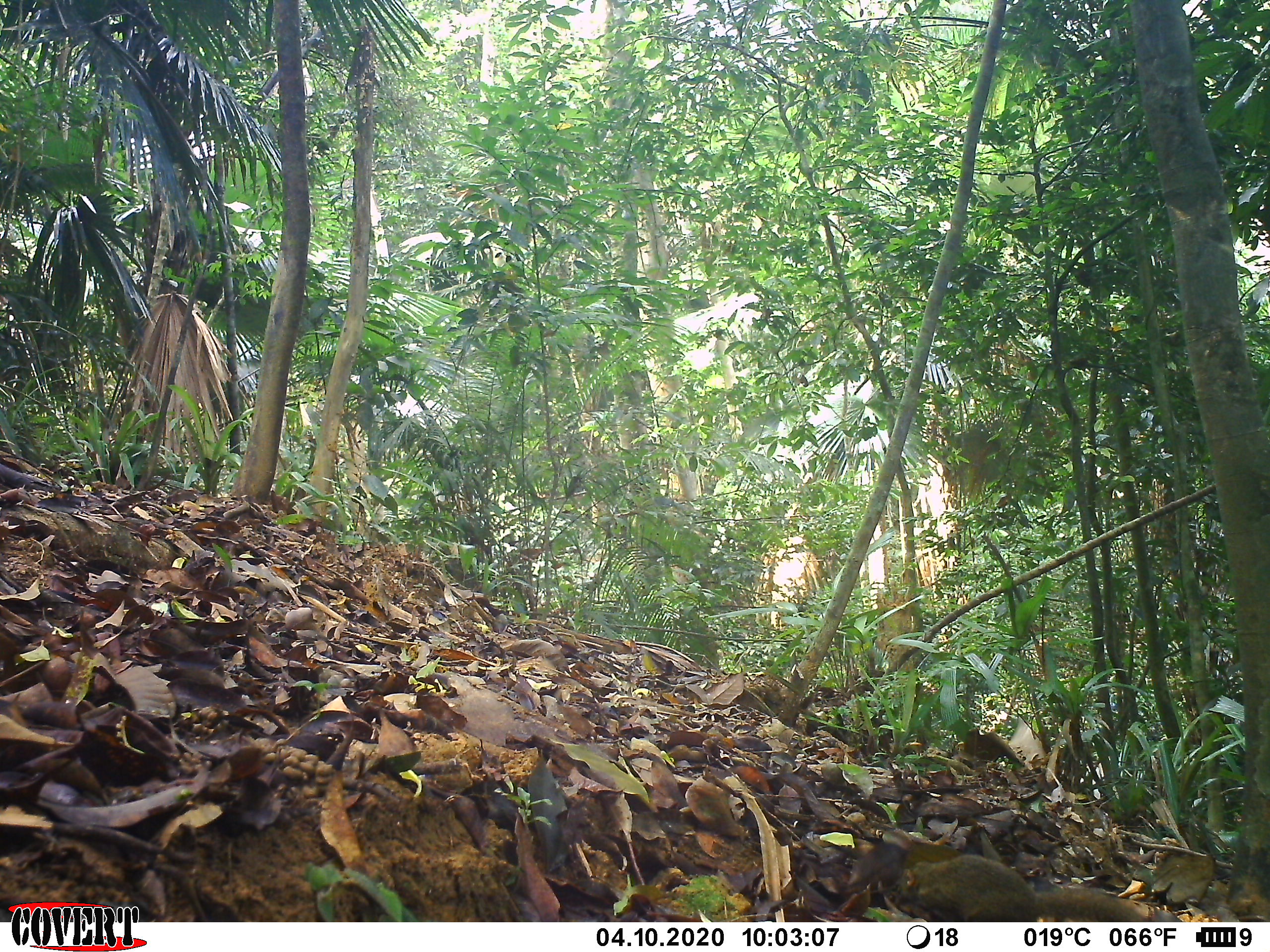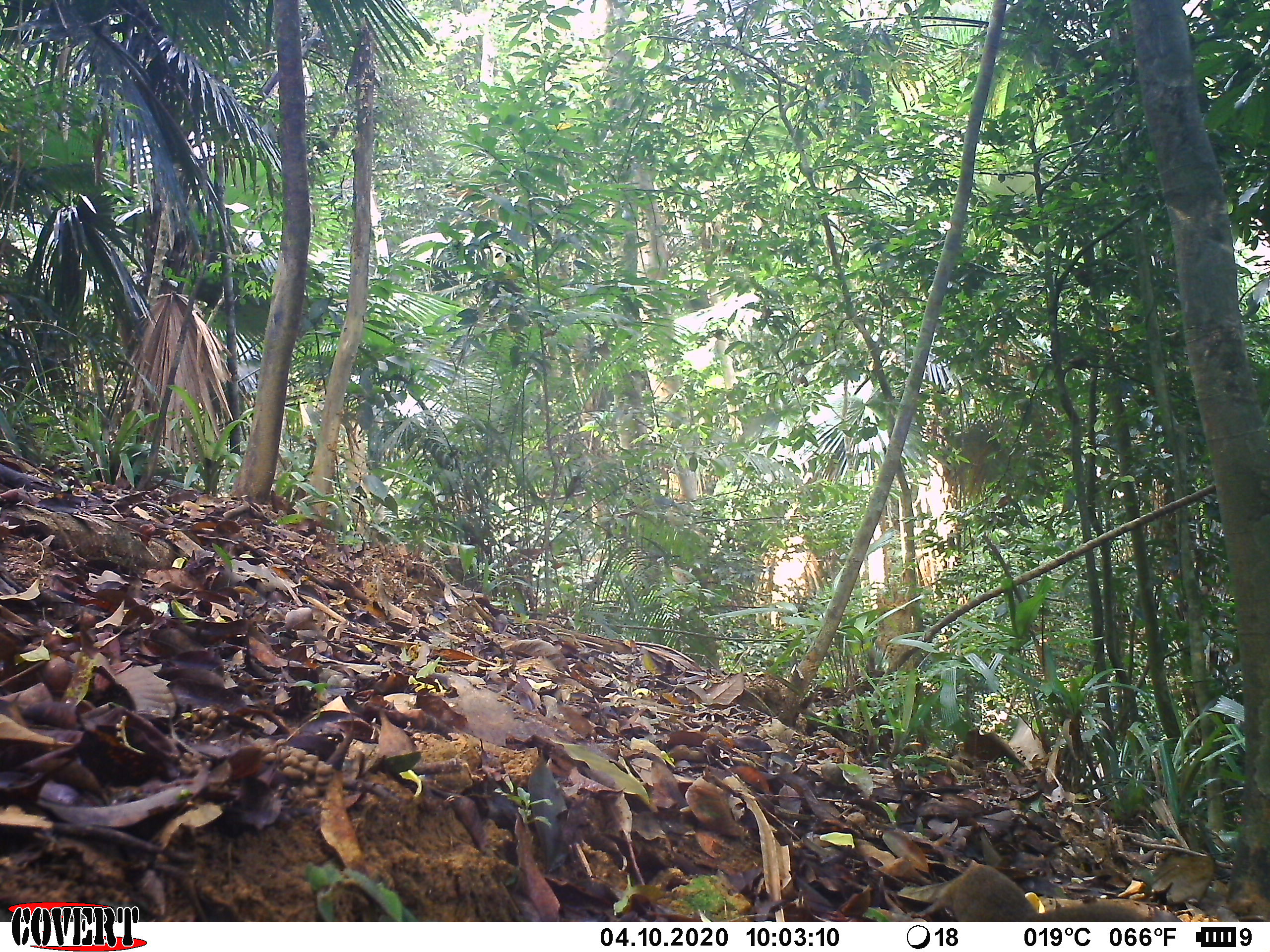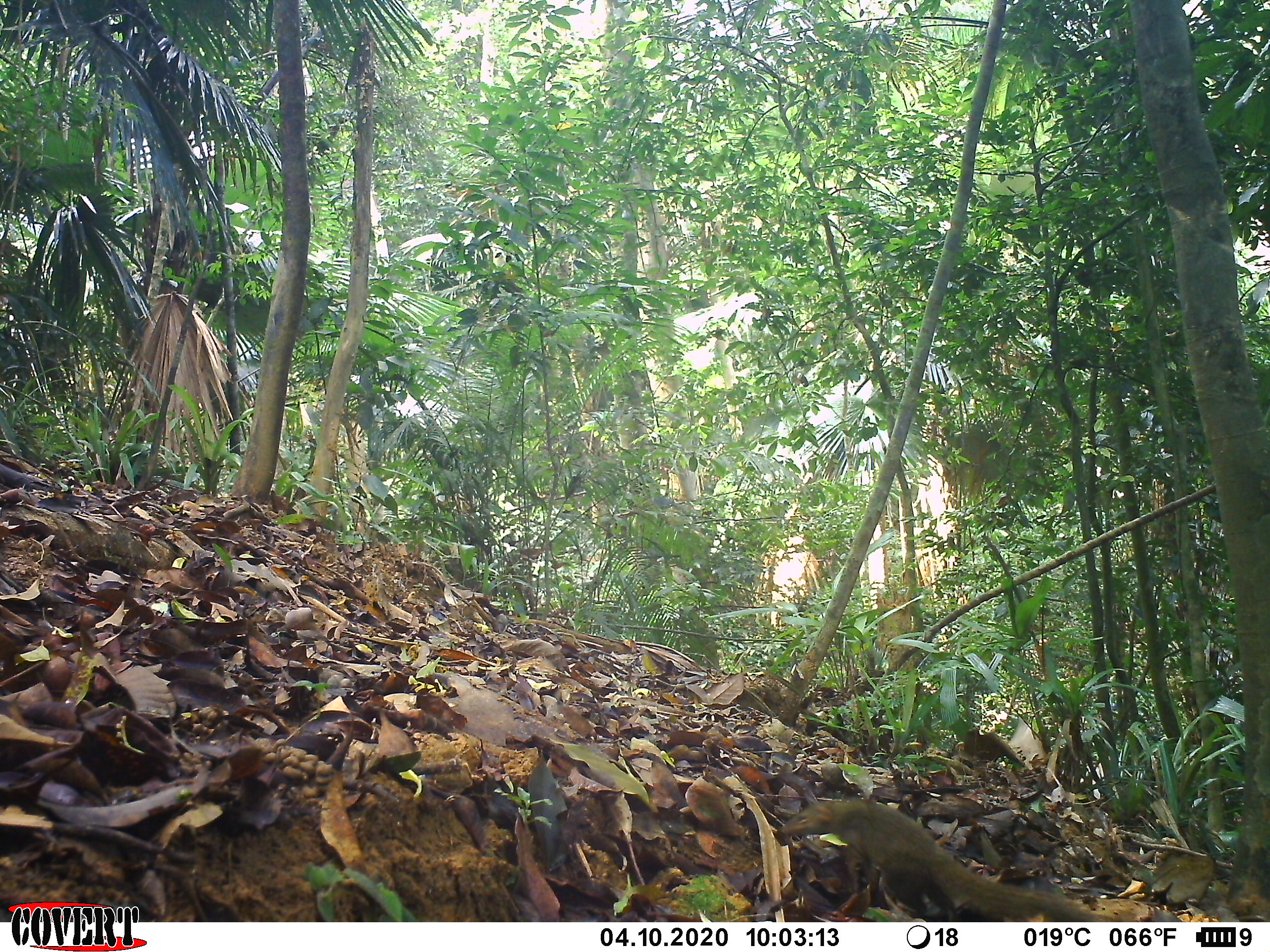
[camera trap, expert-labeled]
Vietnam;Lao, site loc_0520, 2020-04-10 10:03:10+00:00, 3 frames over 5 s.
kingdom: Animalia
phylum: Chordata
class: Mammalia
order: Scandentia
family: Tupaiidae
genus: Tupaia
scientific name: Tupaia belangeri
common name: northern treeshrew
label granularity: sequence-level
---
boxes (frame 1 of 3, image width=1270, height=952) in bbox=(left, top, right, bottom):
northern treeshrew: bbox=(905, 848, 1152, 922)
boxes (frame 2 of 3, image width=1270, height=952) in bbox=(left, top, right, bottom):
northern treeshrew: bbox=(934, 860, 1150, 922)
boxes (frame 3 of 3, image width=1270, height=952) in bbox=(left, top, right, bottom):
northern treeshrew: bbox=(780, 797, 1122, 922)